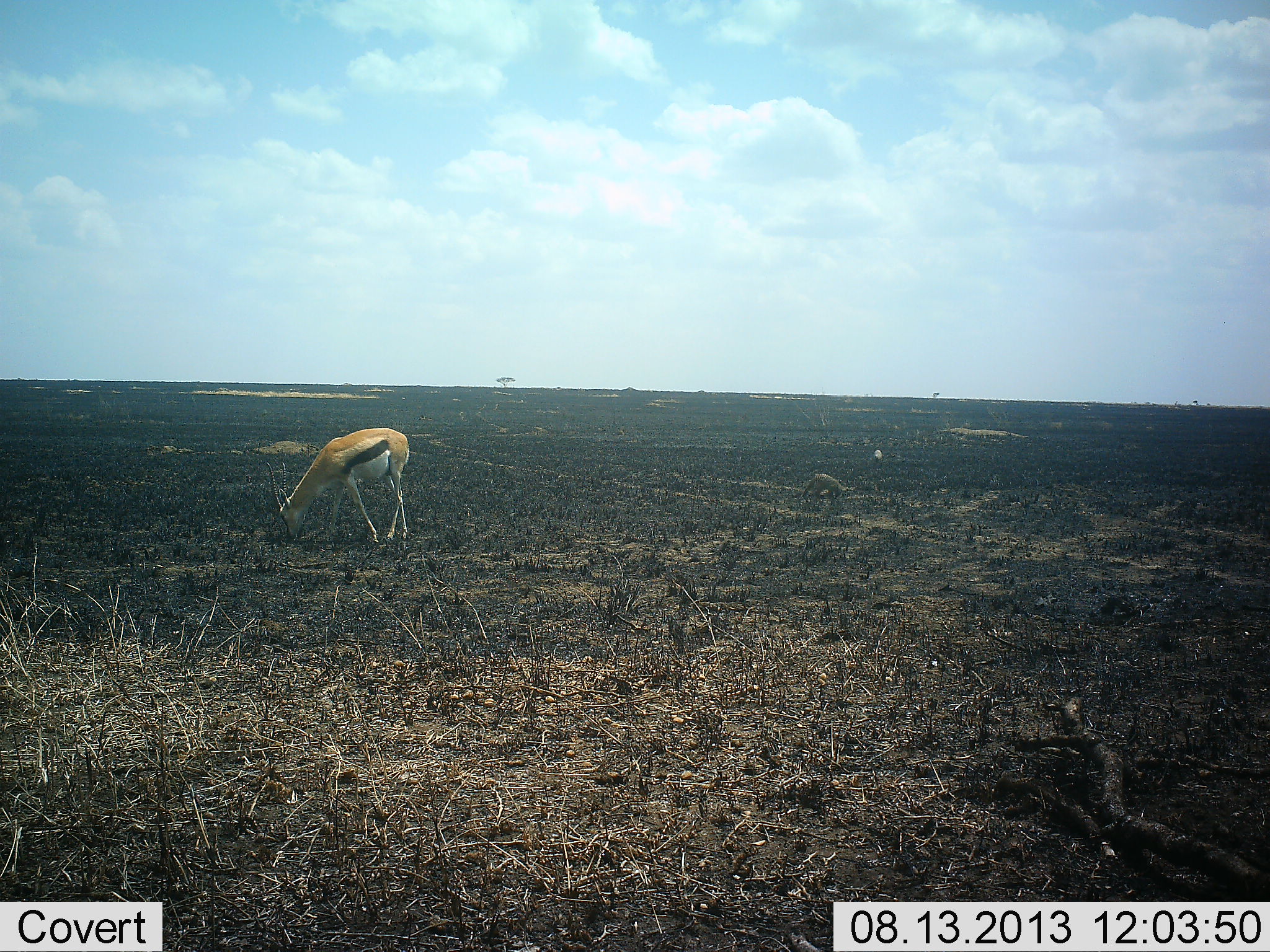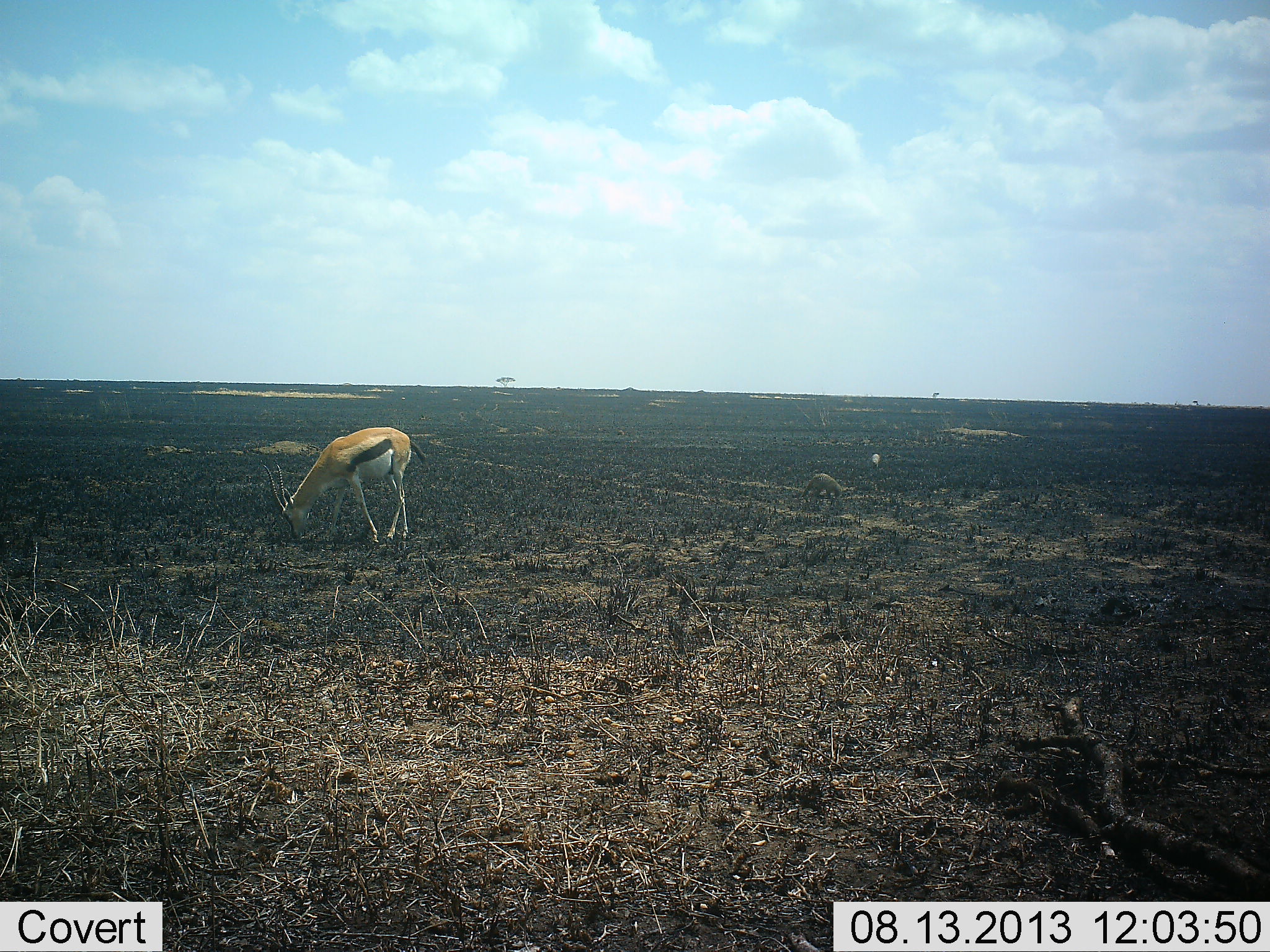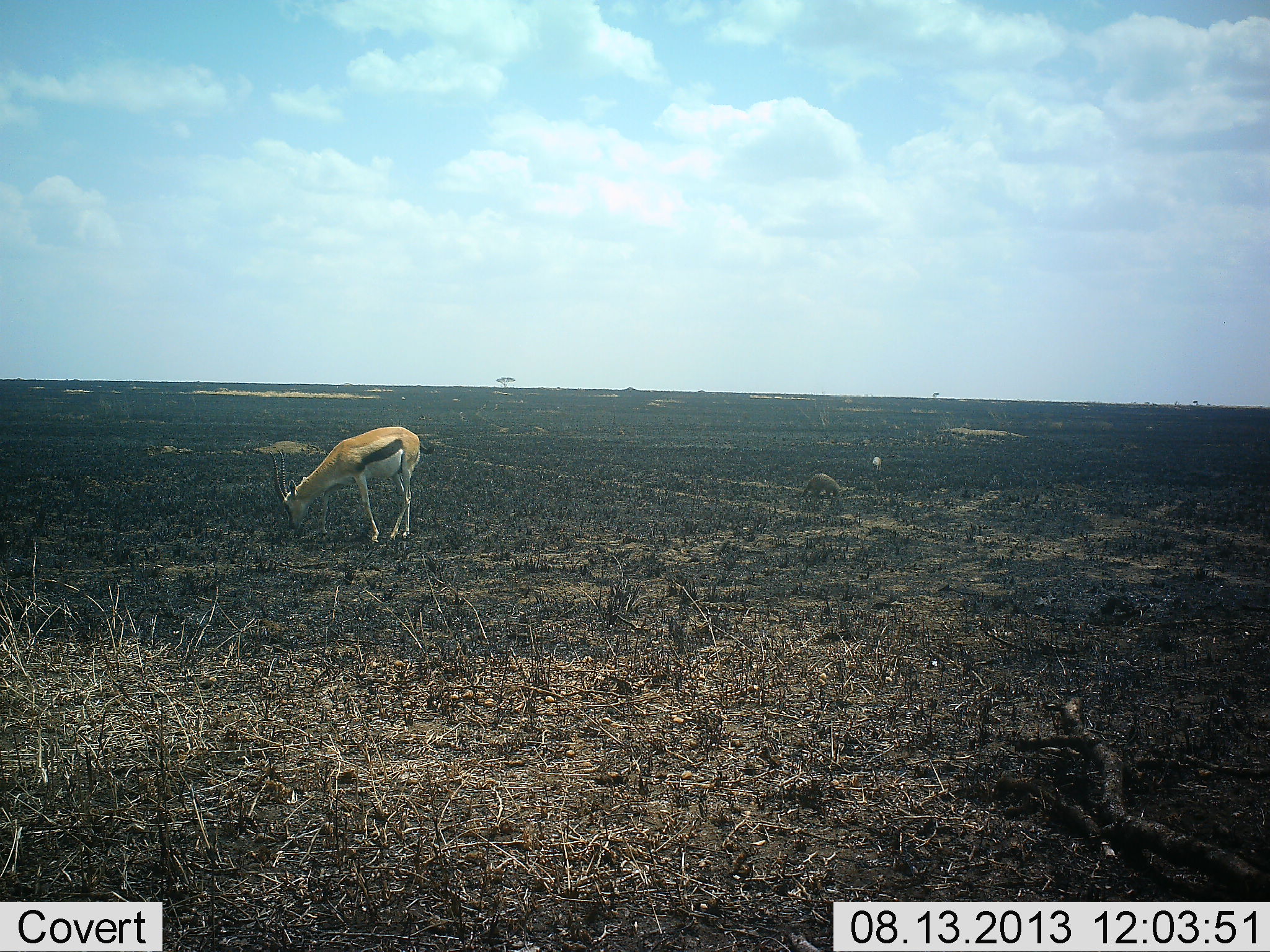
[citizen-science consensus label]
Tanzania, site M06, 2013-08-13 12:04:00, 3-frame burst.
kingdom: Animalia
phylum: Chordata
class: Mammalia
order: Artiodactyla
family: Bovidae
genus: Eudorcas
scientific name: Eudorcas thomsonii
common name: thomson's gazelle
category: gazellethomsons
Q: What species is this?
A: Gazellethomsons (thomson's gazelle) (Eudorcas thomsonii).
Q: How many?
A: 1.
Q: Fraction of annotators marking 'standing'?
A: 43%.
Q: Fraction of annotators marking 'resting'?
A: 0%.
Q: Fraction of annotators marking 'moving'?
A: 0%.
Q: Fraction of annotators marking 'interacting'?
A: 0%.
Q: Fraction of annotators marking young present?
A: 0%.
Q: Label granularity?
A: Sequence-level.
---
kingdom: Animalia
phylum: Chordata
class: Mammalia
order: Carnivora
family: Herpestidae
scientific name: Herpestidae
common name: mongoose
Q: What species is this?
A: Mongoose (Herpestidae).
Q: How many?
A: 1.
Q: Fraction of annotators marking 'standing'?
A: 67%.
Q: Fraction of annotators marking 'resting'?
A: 0%.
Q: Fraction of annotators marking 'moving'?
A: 17%.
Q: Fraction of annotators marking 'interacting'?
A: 0%.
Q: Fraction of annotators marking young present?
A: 0%.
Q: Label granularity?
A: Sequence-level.